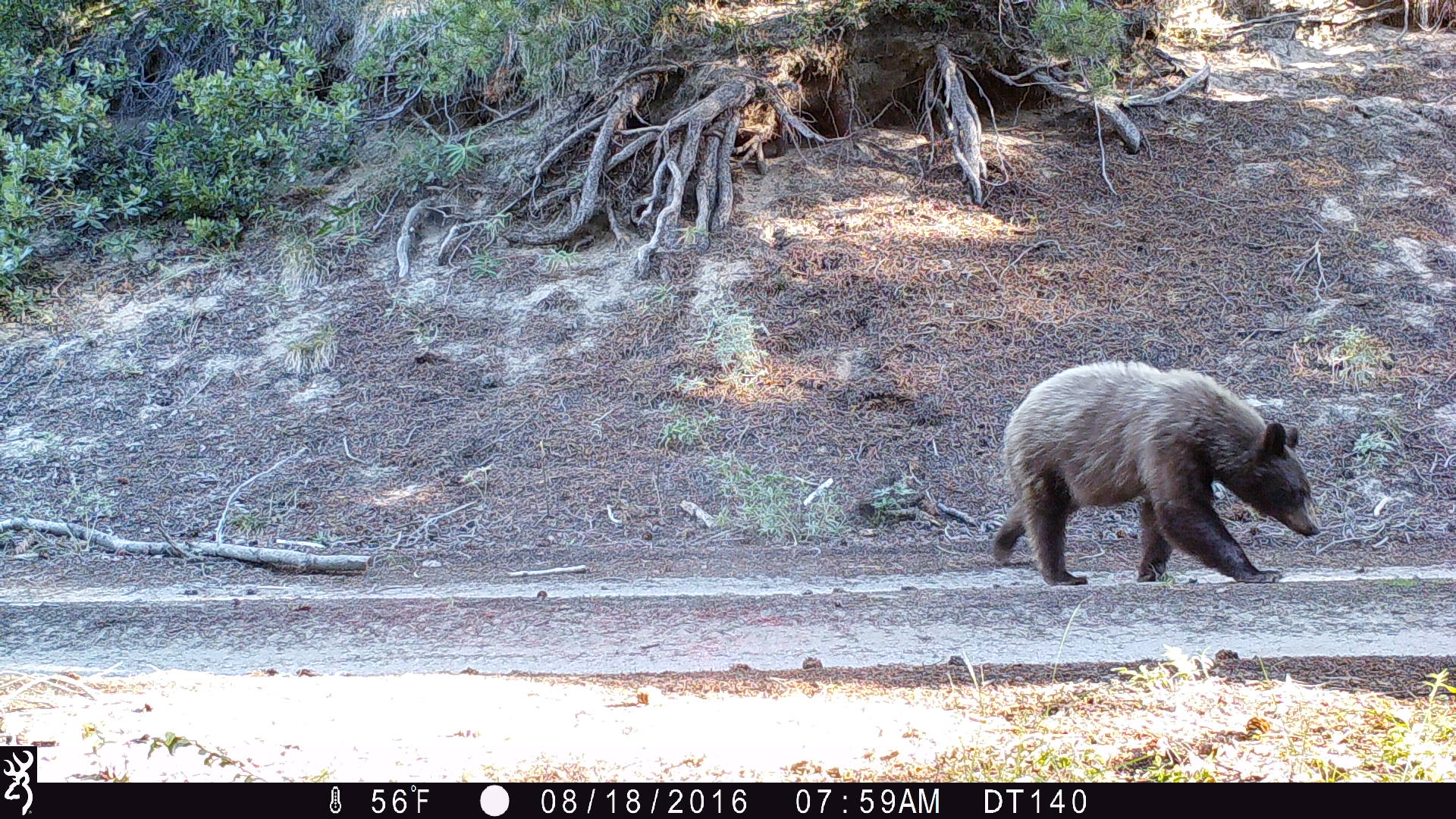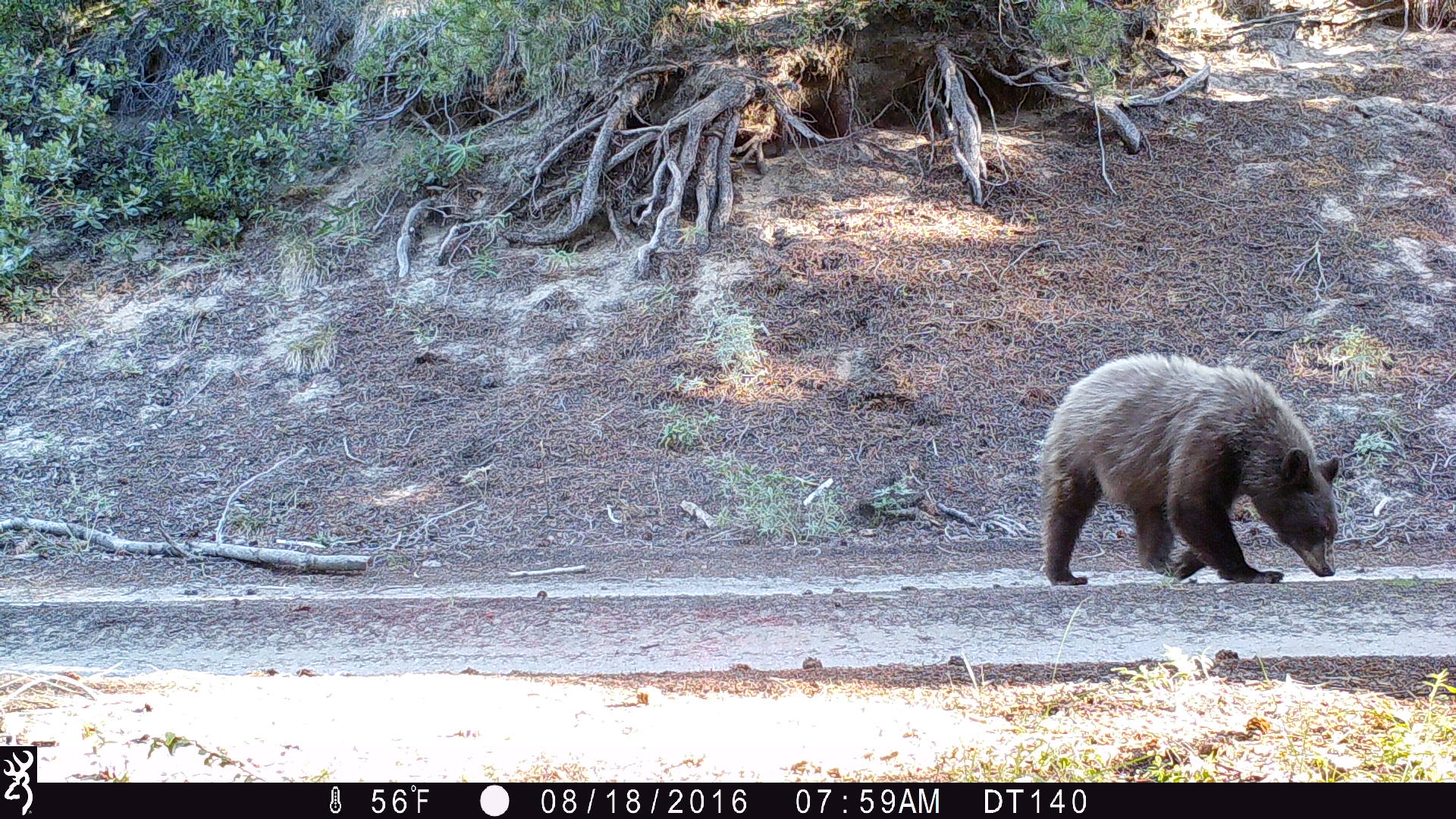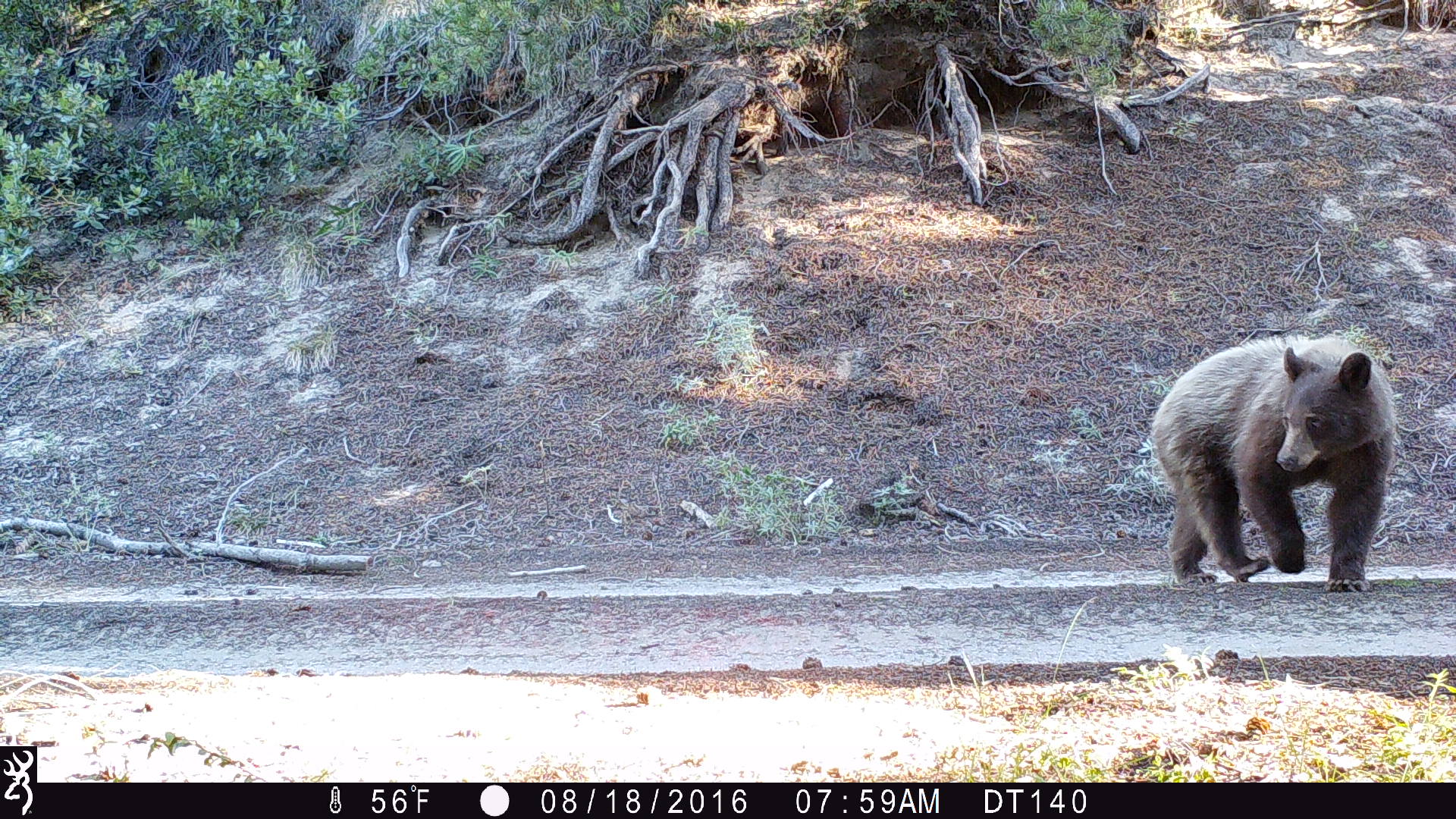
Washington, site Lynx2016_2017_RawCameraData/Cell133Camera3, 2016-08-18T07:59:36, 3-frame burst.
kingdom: Animalia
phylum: Chordata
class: Mammalia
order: Carnivora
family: Ursidae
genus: Ursus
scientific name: Ursus americanus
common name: american black bear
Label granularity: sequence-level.